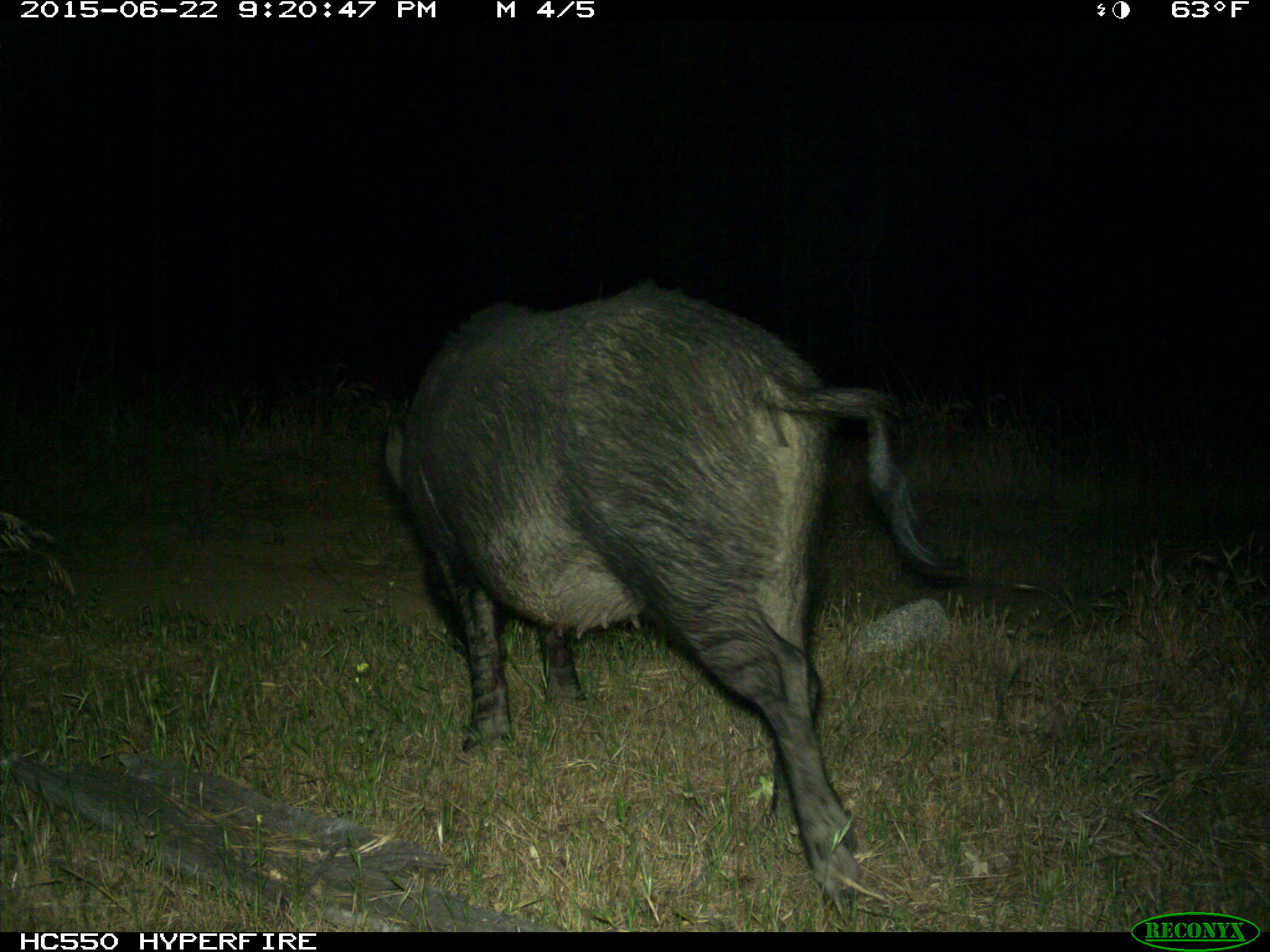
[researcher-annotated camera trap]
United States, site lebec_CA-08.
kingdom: Animalia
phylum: Chordata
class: Mammalia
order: Artiodactyla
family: Suidae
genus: Sus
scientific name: Sus scrofa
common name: wild boar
Sus scrofa (wild boar).